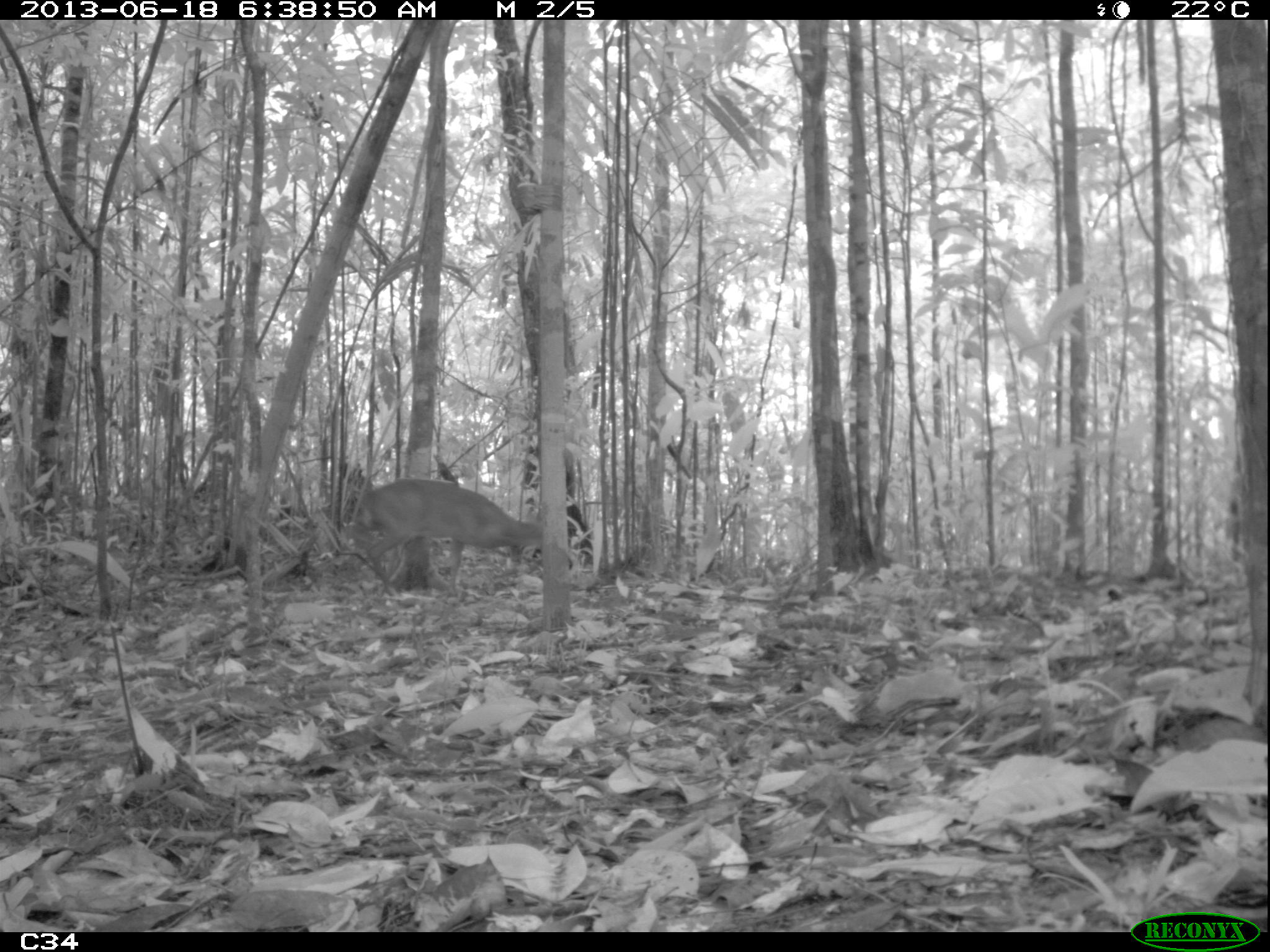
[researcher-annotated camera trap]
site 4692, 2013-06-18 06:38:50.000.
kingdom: Animalia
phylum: Chordata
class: Mammalia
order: Artiodactyla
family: Cervidae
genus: Mazama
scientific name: Mazama gouazoubira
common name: gray brocket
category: mazama gouazaoubira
Mazama gouazaoubira (gray brocket) (Mazama gouazoubira), count 1, age adult, sex male.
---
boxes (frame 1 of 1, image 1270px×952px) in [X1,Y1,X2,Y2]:
mazama gouazaoubira: [350,477,573,598]